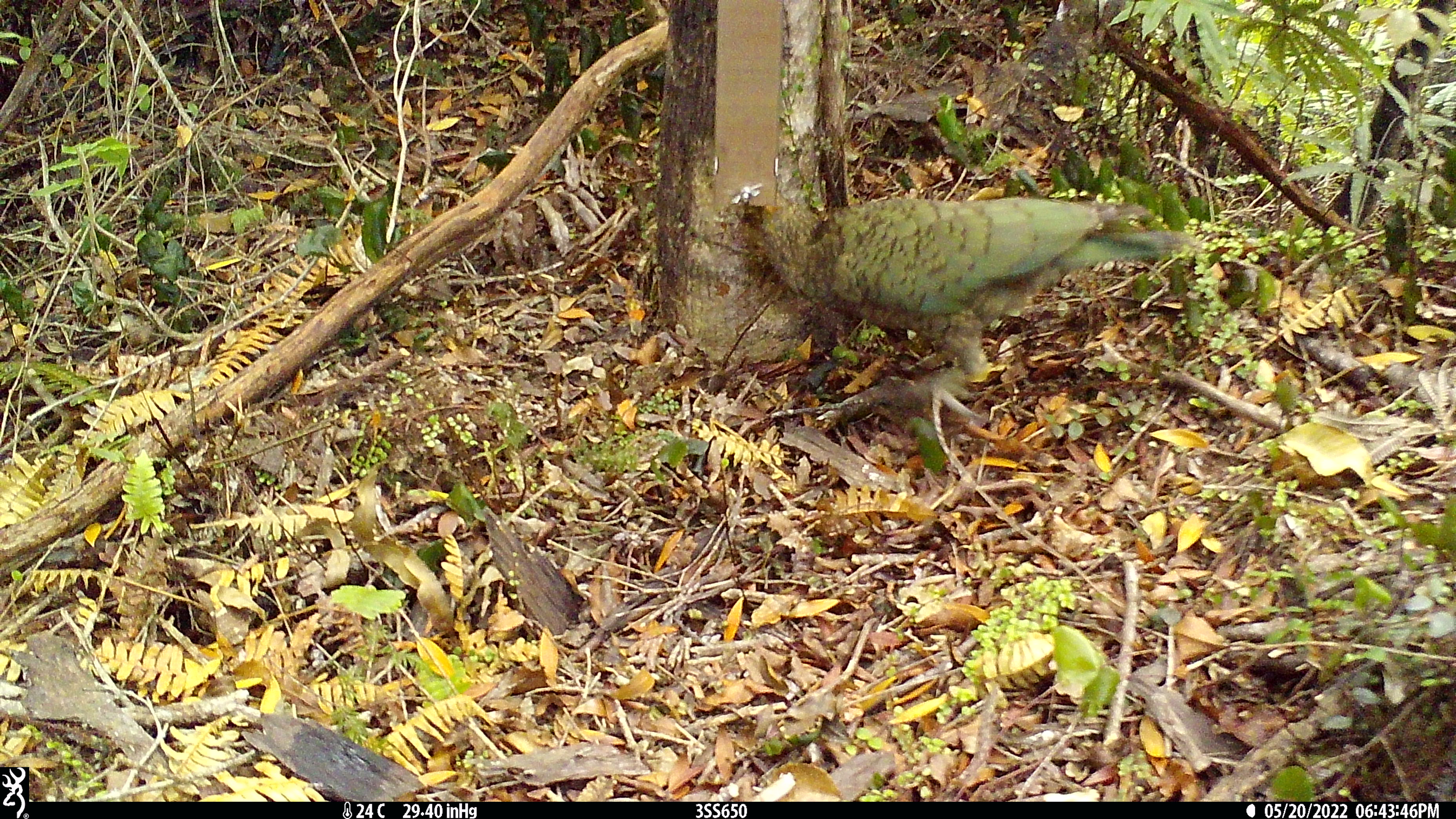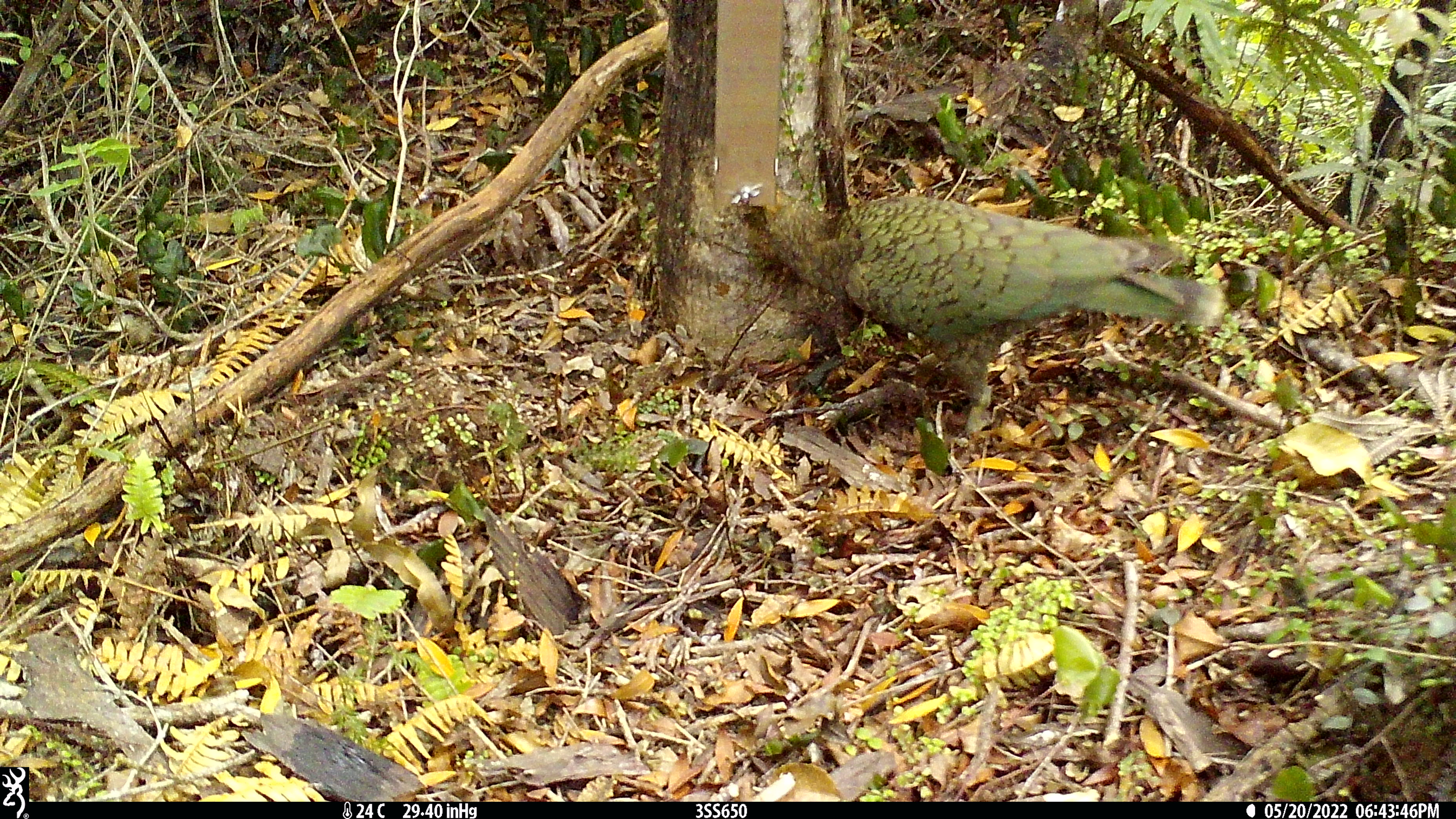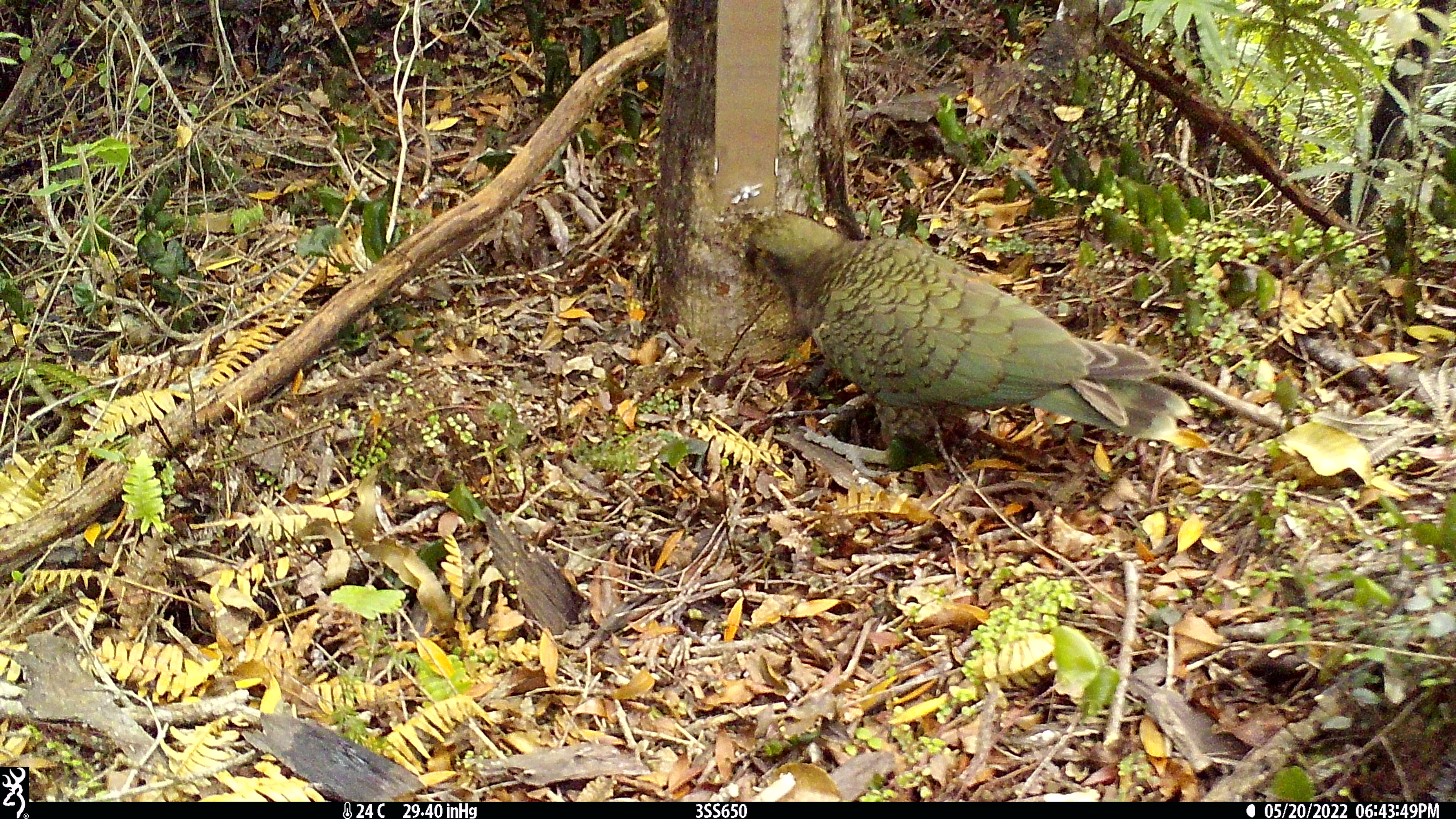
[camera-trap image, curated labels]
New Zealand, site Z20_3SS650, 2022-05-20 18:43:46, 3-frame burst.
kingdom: Animalia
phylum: Chordata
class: Aves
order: Psittaciformes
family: Strigopidae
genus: Nestor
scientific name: Nestor notabilis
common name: kea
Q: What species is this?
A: Kea (Nestor notabilis).